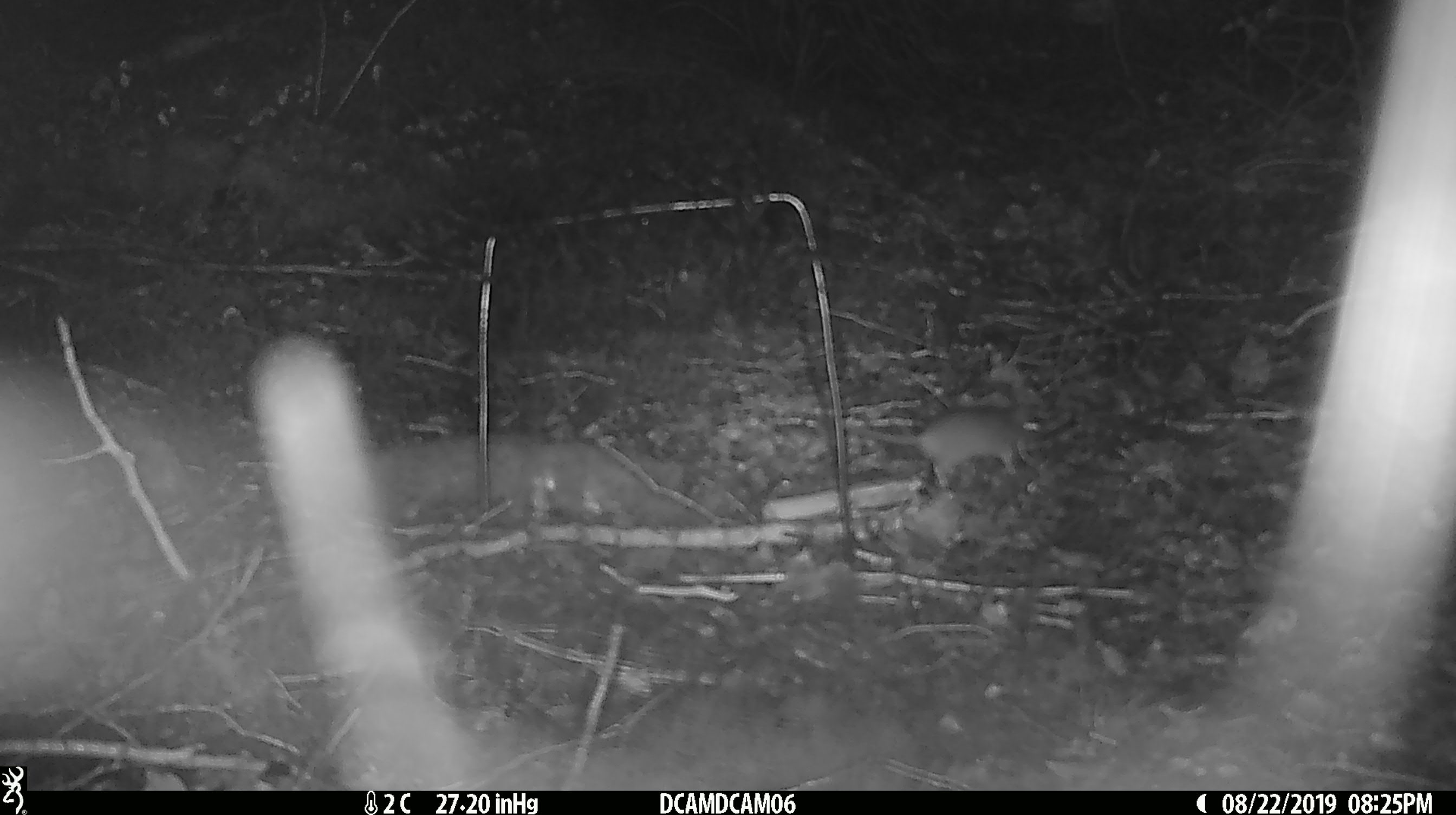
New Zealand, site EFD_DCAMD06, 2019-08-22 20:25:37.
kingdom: Animalia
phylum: Chordata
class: Mammalia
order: Rodentia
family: Muridae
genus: Mus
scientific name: Mus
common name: mouse